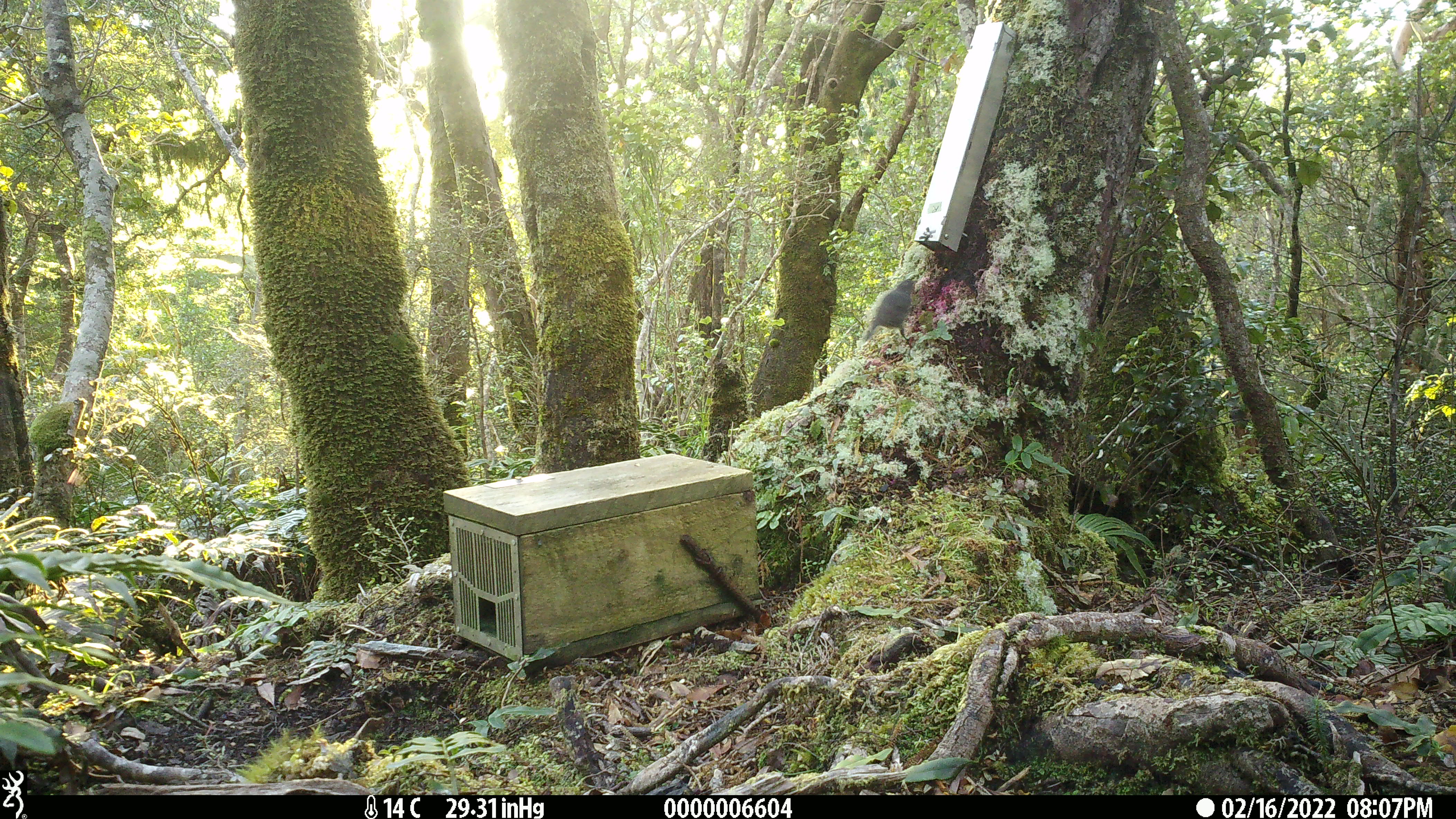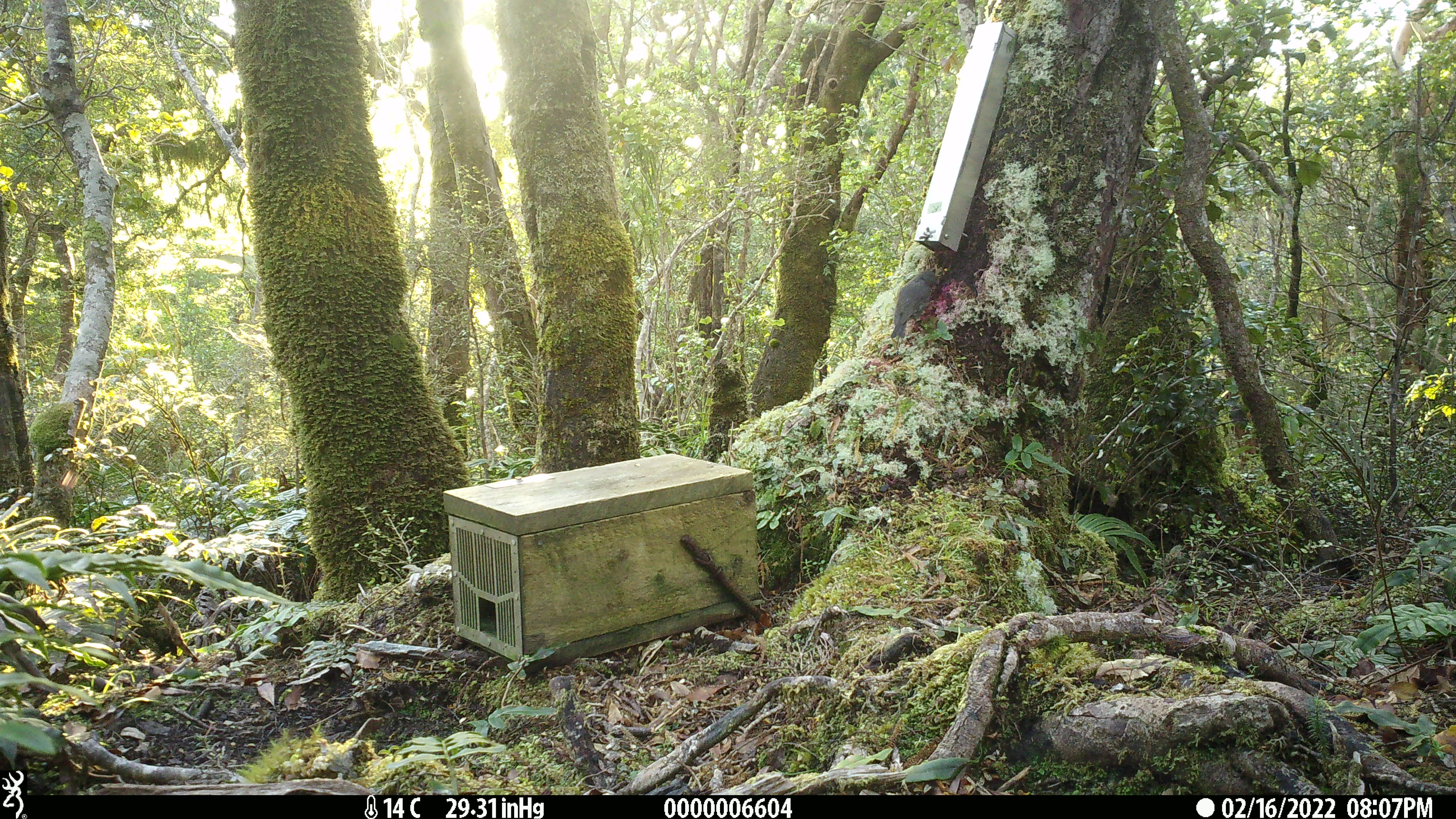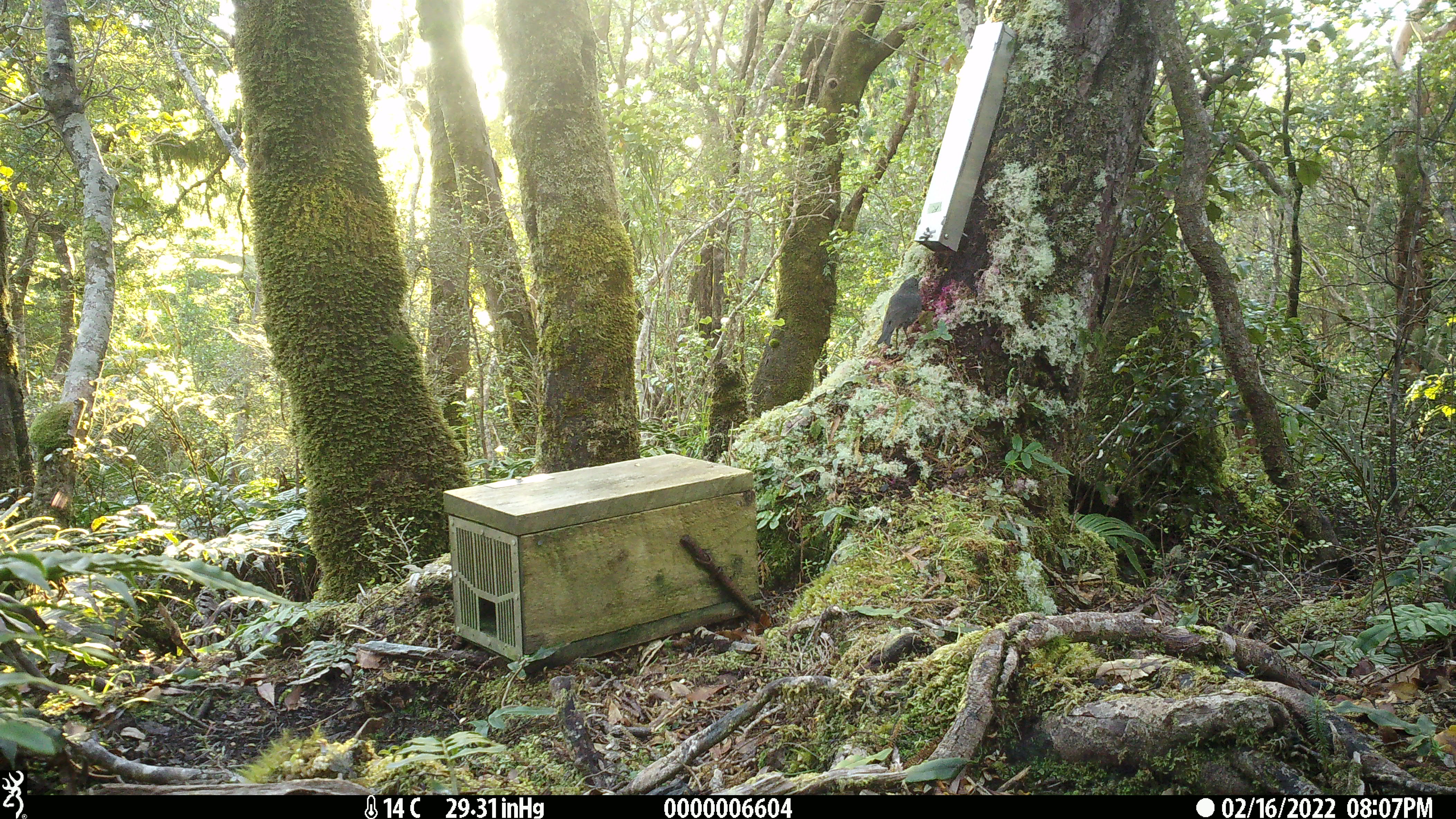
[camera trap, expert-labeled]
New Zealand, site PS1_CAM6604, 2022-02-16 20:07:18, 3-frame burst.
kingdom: Animalia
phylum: Chordata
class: Aves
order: Passeriformes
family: Petroicidae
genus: Petroica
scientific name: Petroica australis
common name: new zealand robin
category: robin